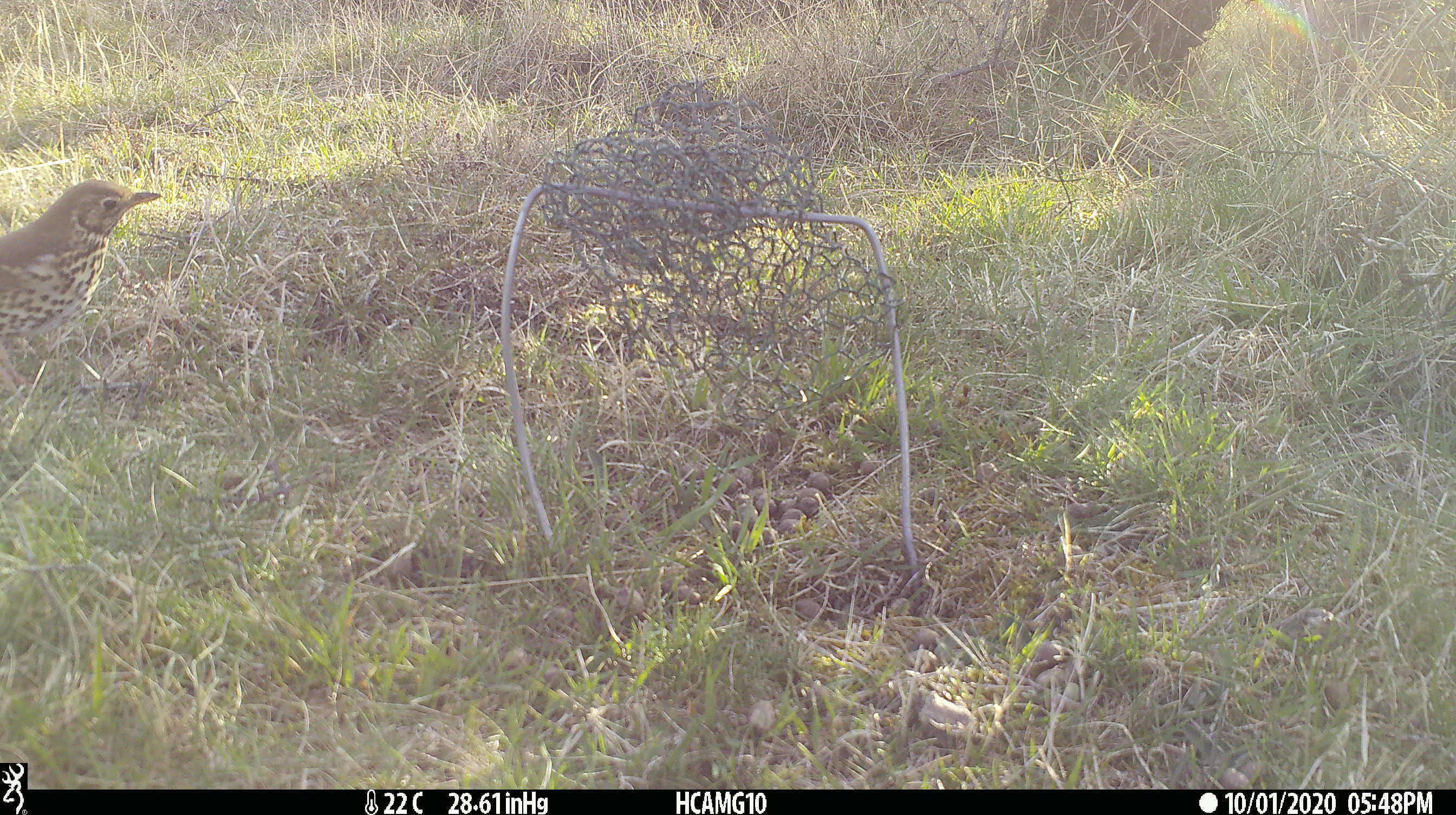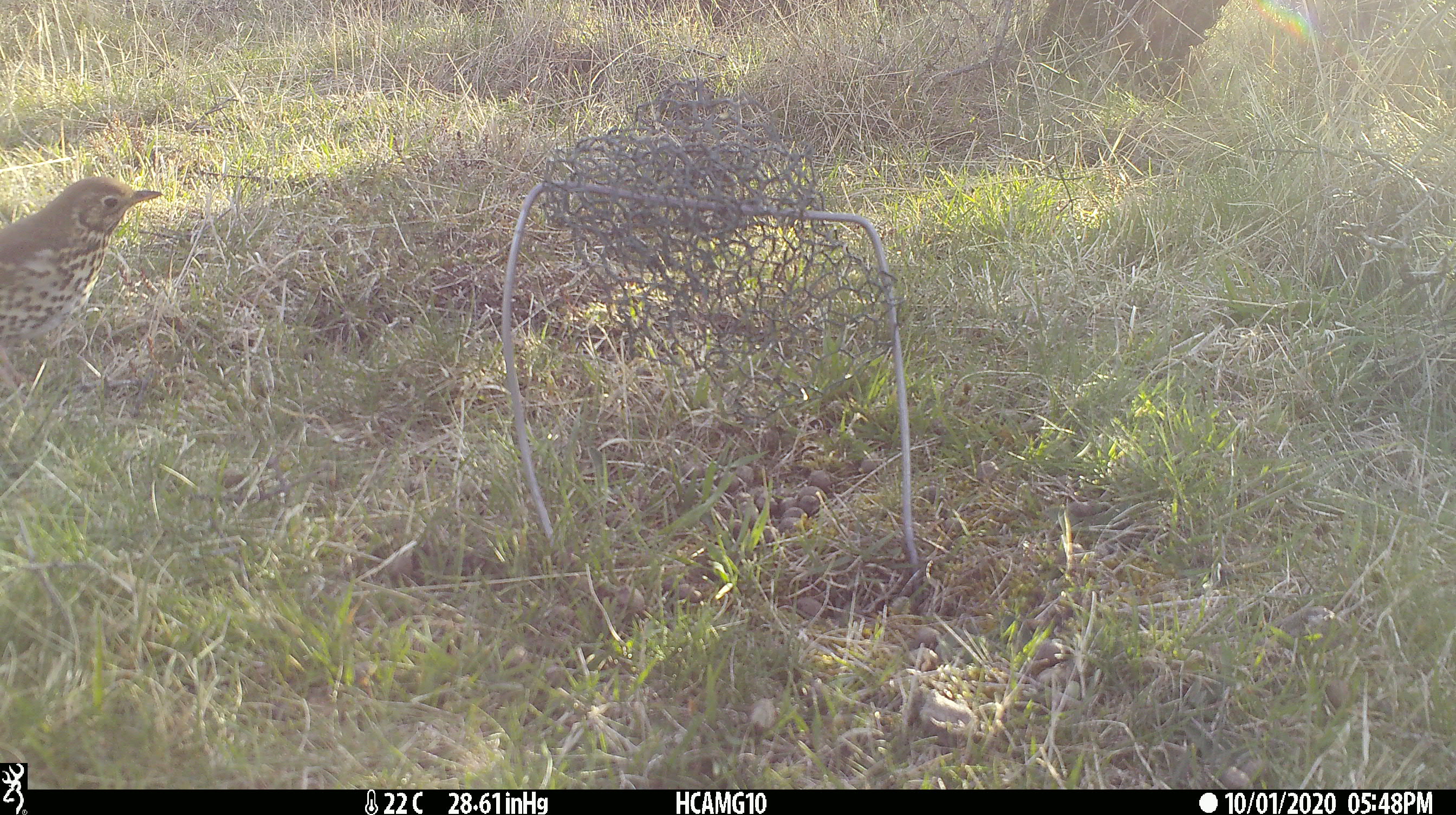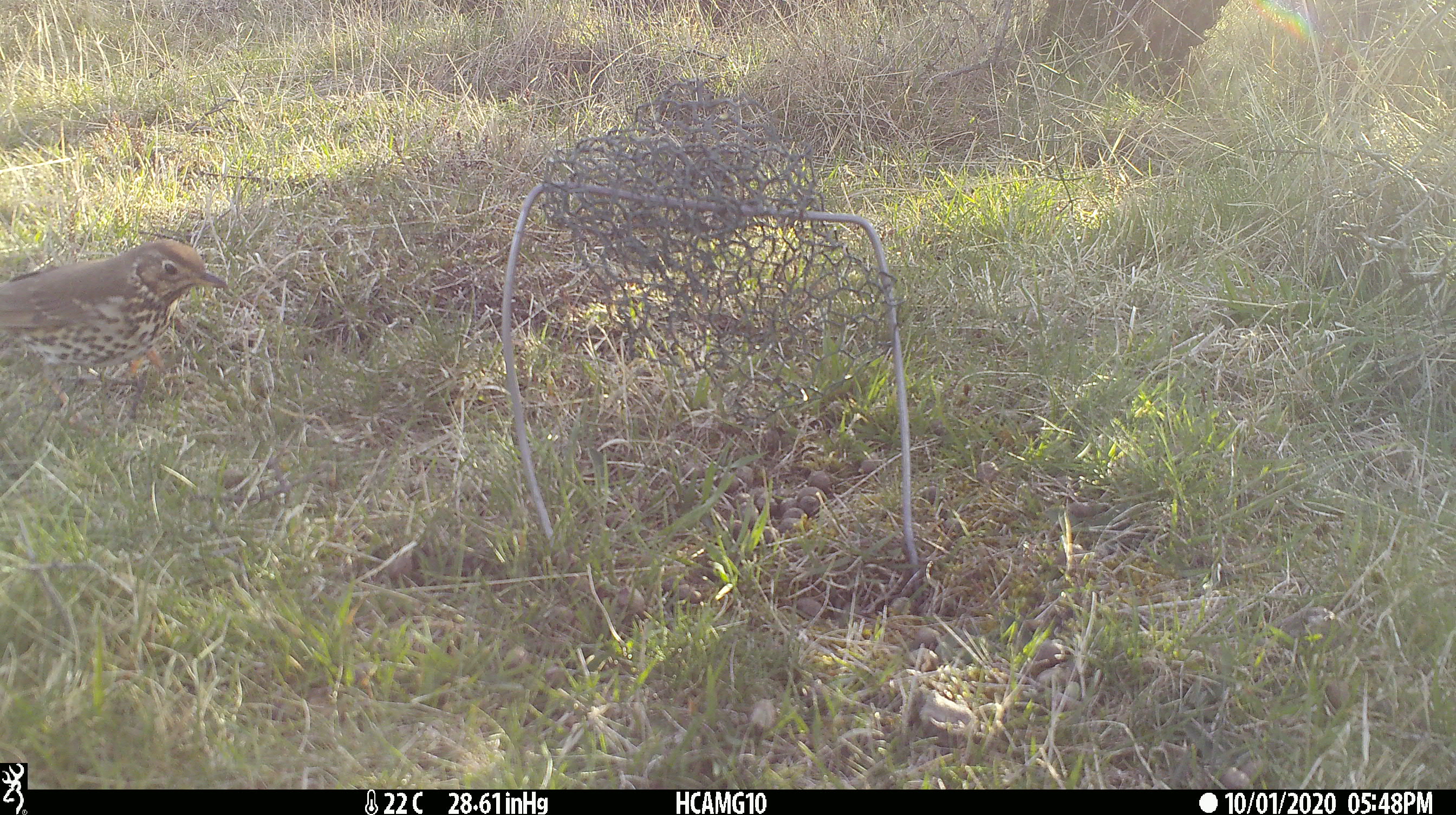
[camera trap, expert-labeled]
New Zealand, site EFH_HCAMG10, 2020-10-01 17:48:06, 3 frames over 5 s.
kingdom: Animalia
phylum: Chordata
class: Aves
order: Passeriformes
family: Turdidae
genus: Turdus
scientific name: Turdus philomelos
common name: song thrush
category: thrush